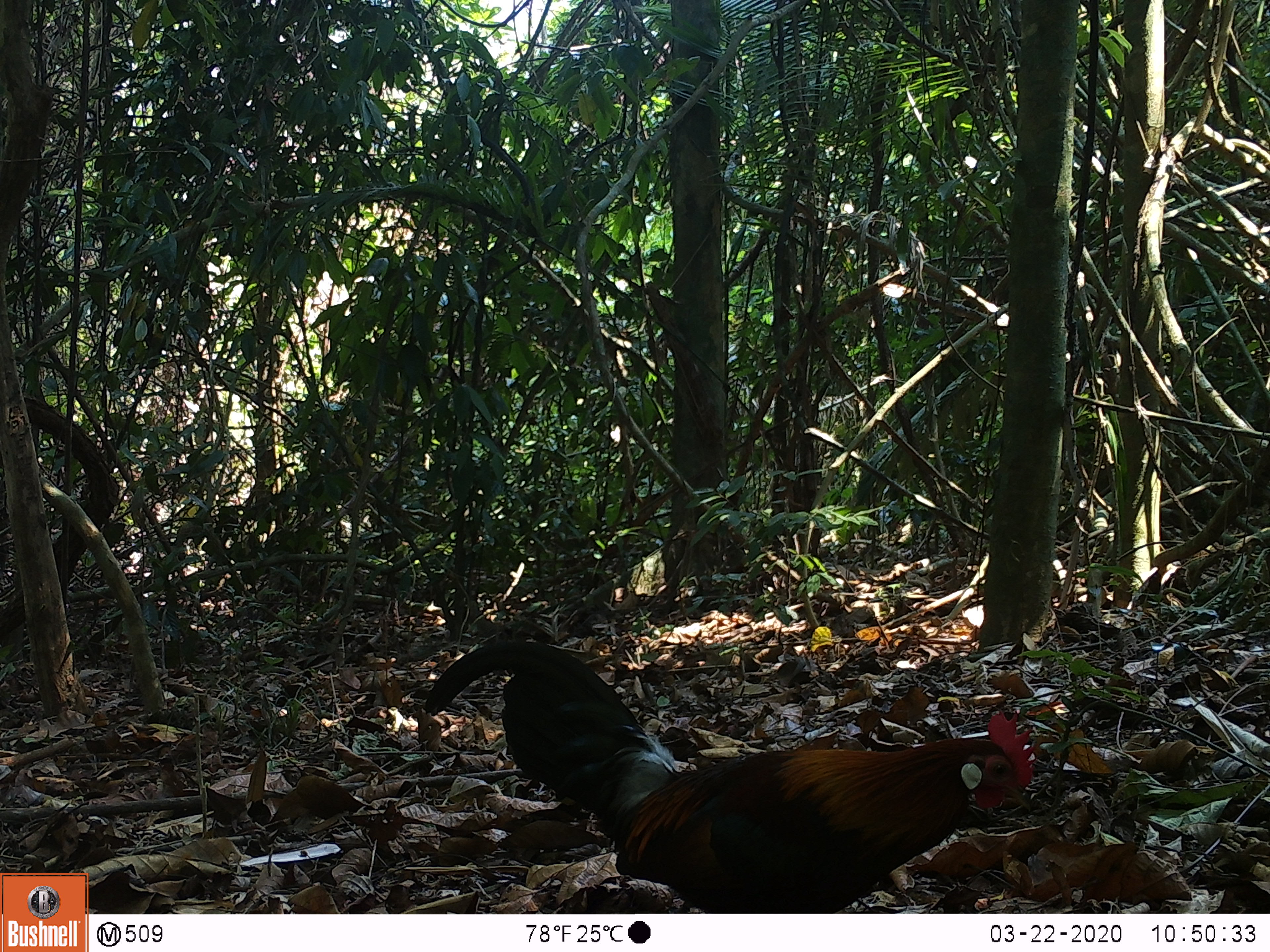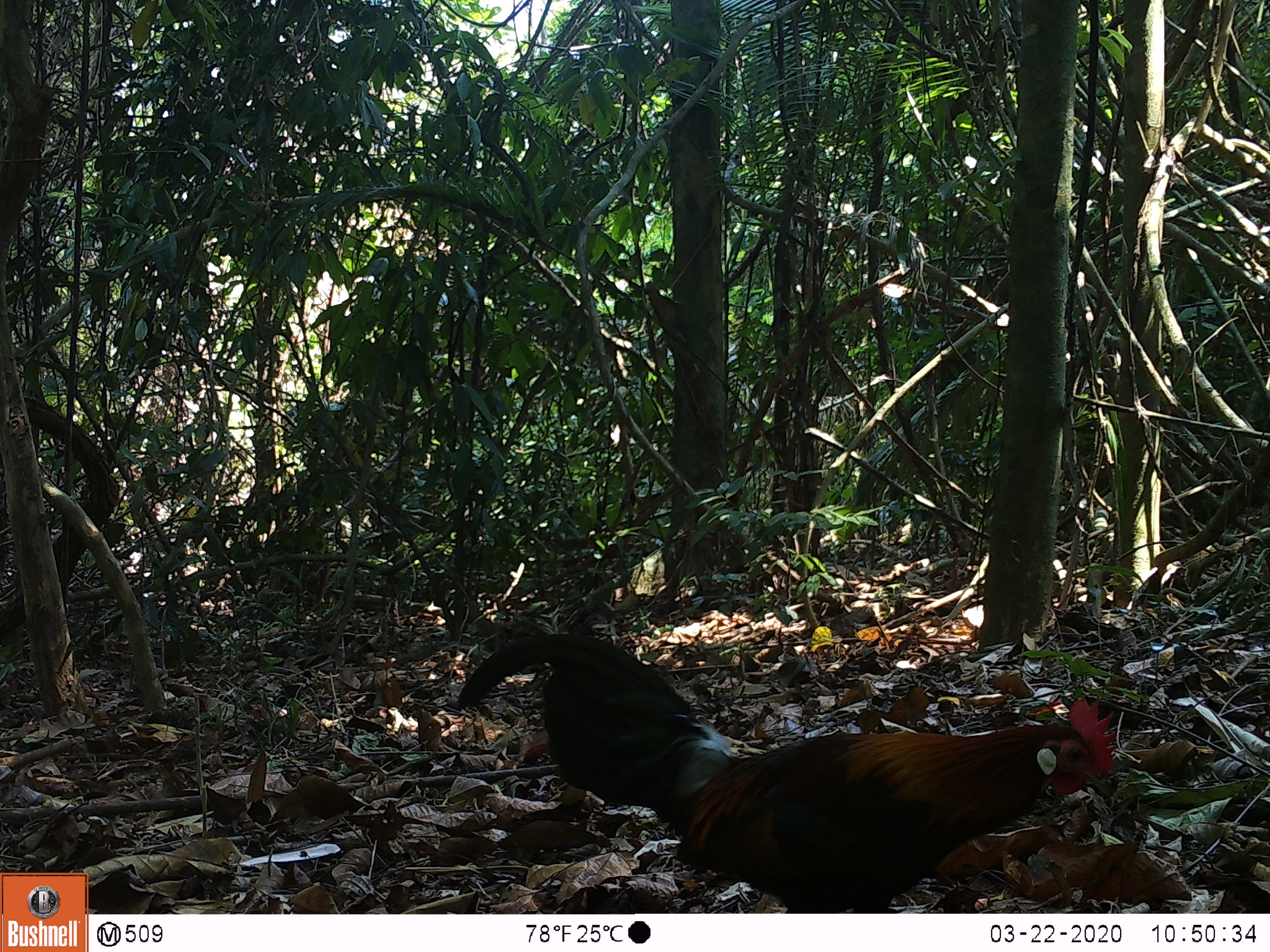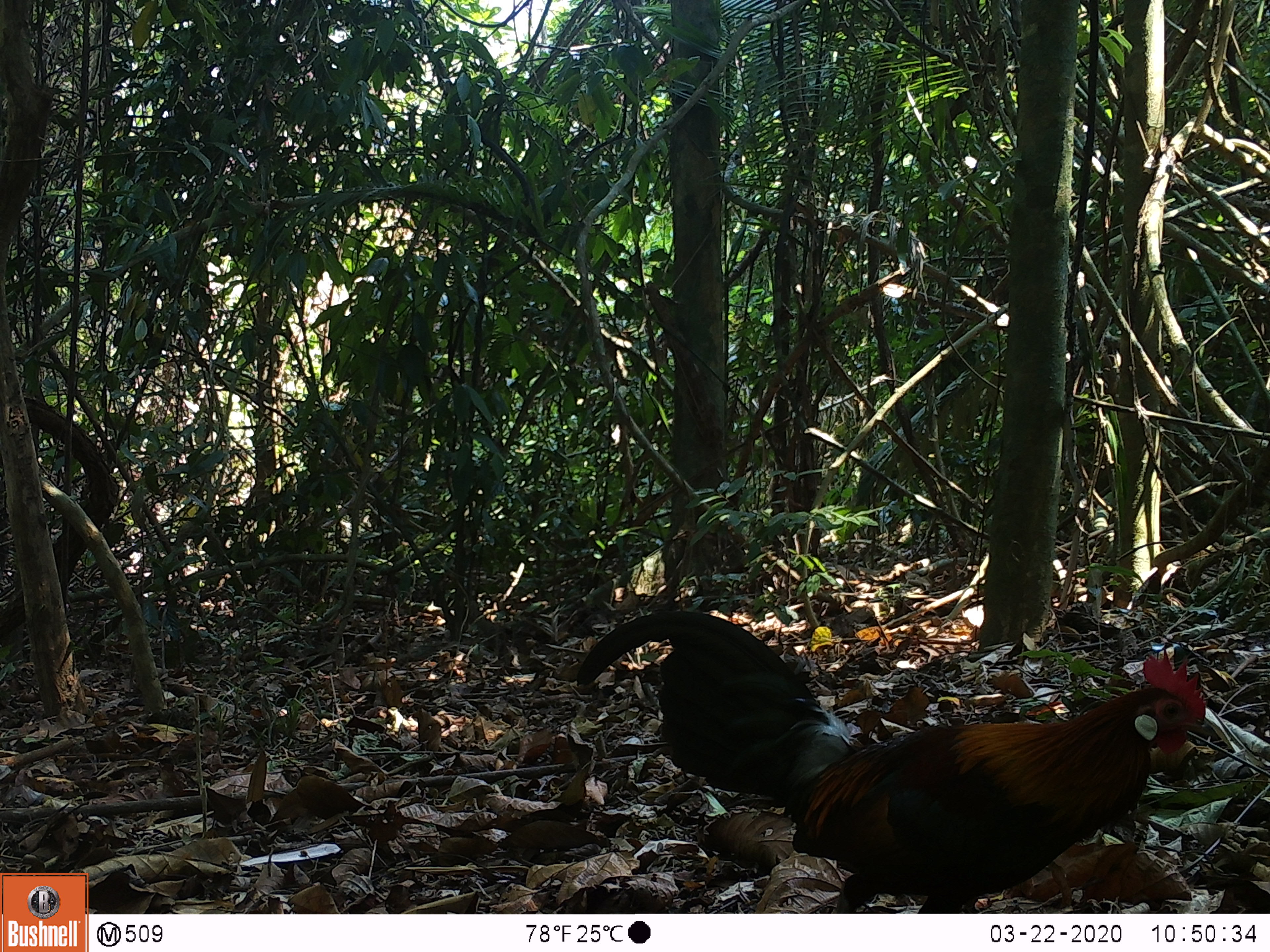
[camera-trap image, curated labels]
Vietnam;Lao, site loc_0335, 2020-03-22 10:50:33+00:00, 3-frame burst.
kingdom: Animalia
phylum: Chordata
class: Aves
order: Galliformes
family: Phasianidae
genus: Gallus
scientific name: Gallus gallus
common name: red junglefowl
Red junglefowl (Gallus gallus). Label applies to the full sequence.